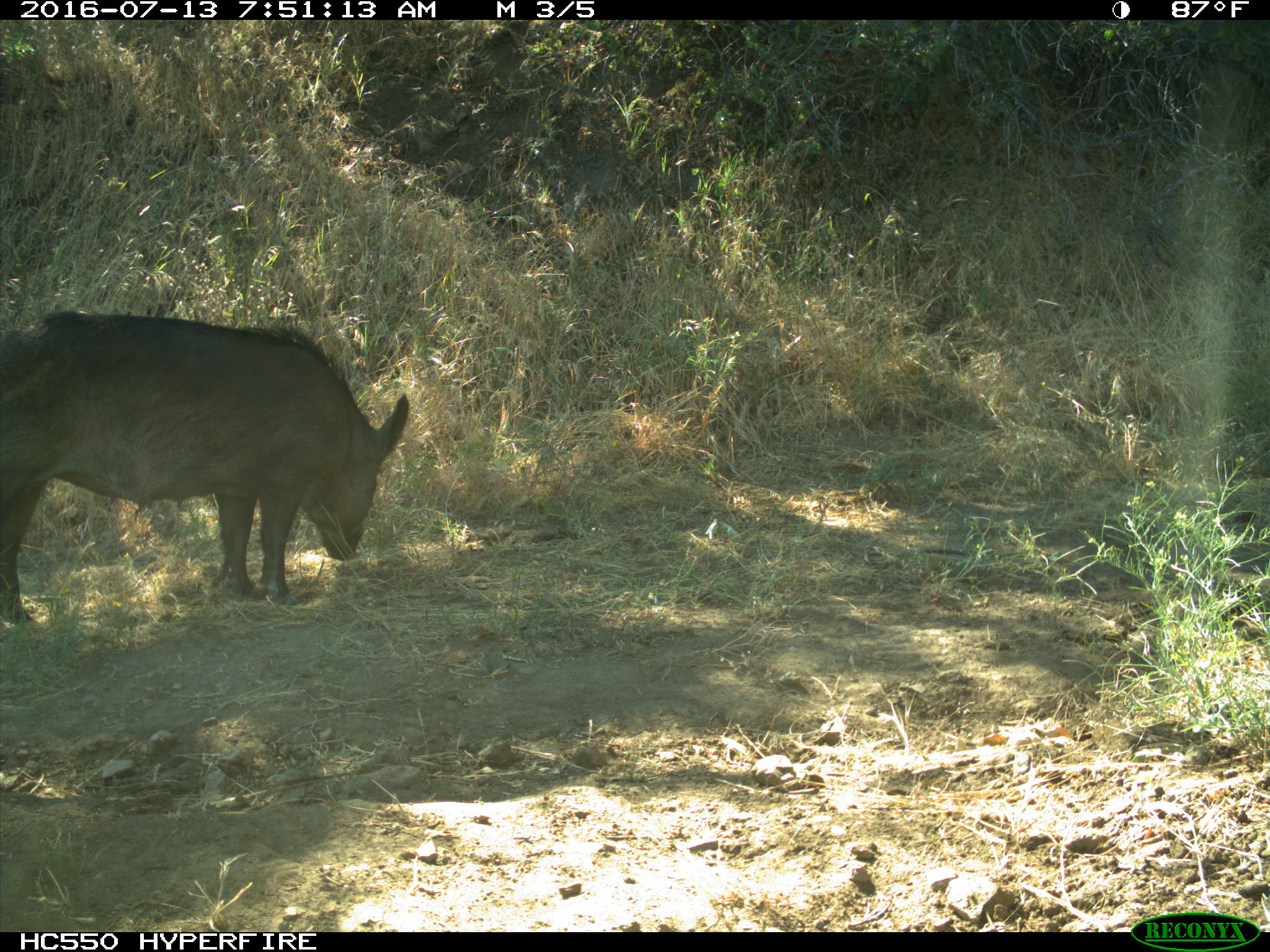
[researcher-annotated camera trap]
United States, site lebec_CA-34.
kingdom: Animalia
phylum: Chordata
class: Mammalia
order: Artiodactyla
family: Suidae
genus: Sus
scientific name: Sus scrofa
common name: wild boar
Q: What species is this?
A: Sus scrofa (wild boar).